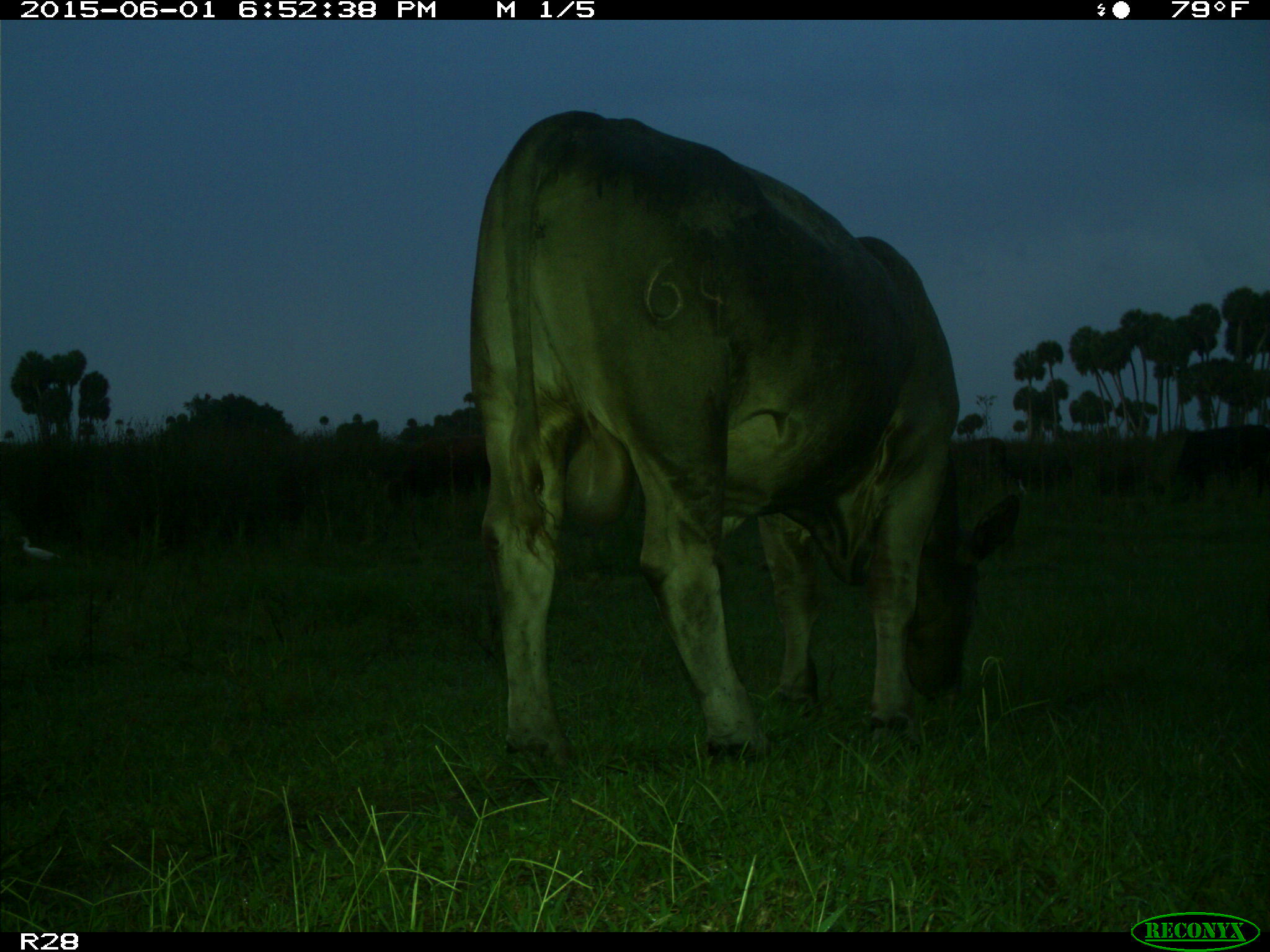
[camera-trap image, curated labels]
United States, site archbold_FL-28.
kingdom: Animalia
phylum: Chordata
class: Mammalia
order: Artiodactyla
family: Bovidae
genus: Bos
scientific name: Bos taurus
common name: domestic cow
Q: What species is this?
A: Bos taurus (domestic cow).